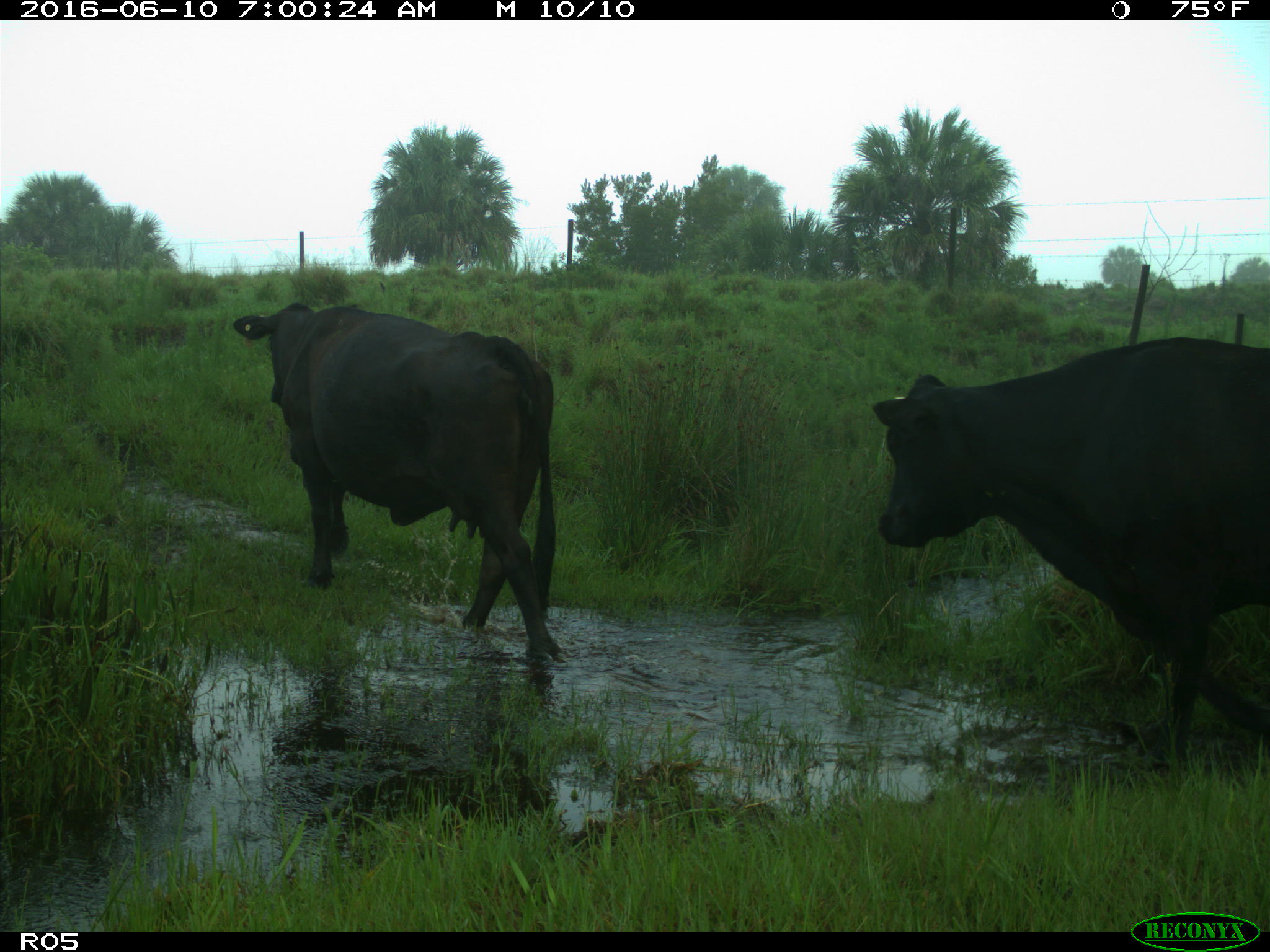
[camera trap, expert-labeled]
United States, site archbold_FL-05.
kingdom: Animalia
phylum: Chordata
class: Mammalia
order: Artiodactyla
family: Bovidae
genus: Bos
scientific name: Bos taurus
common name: domestic cow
Bos taurus (domestic cow).